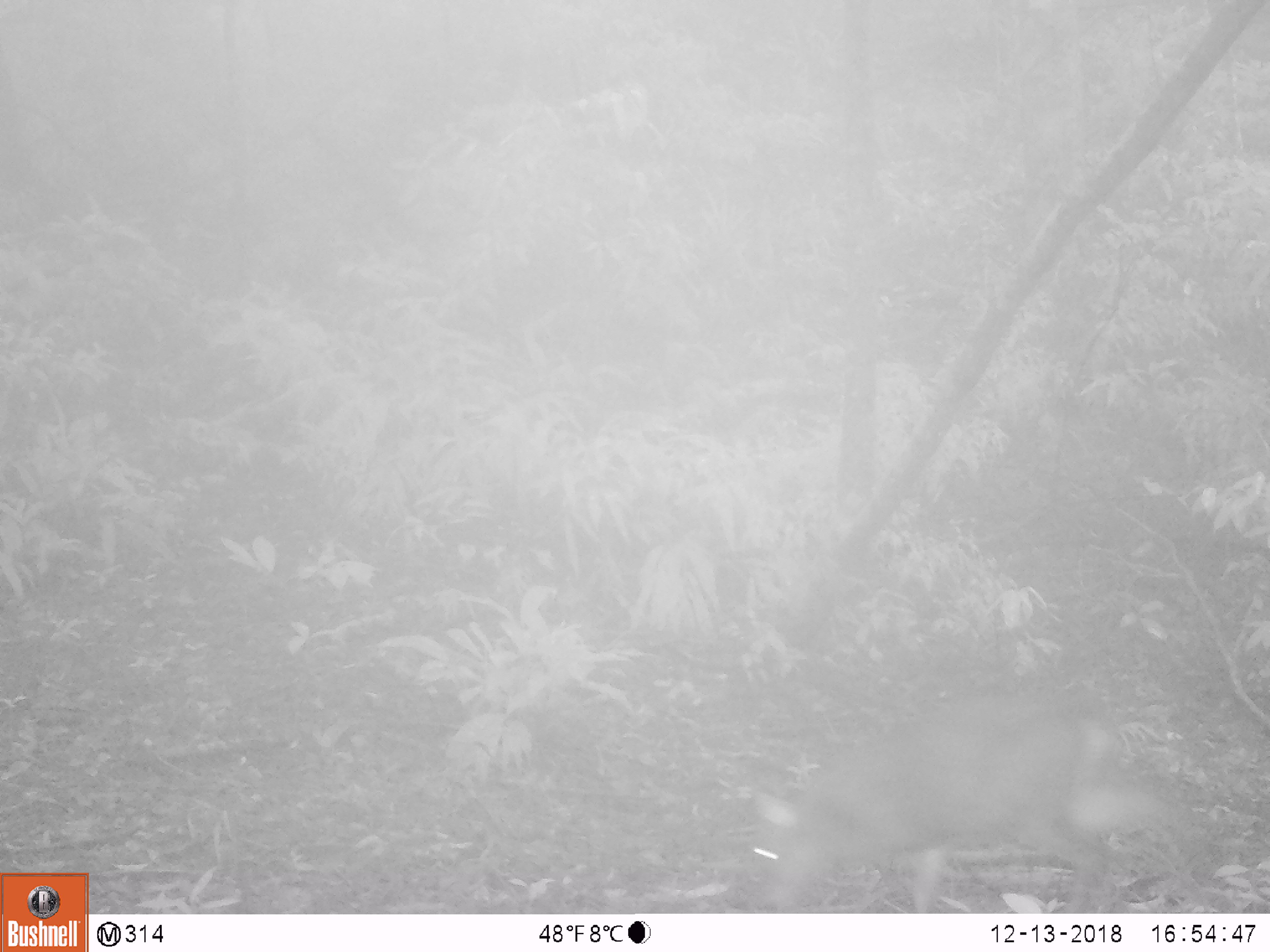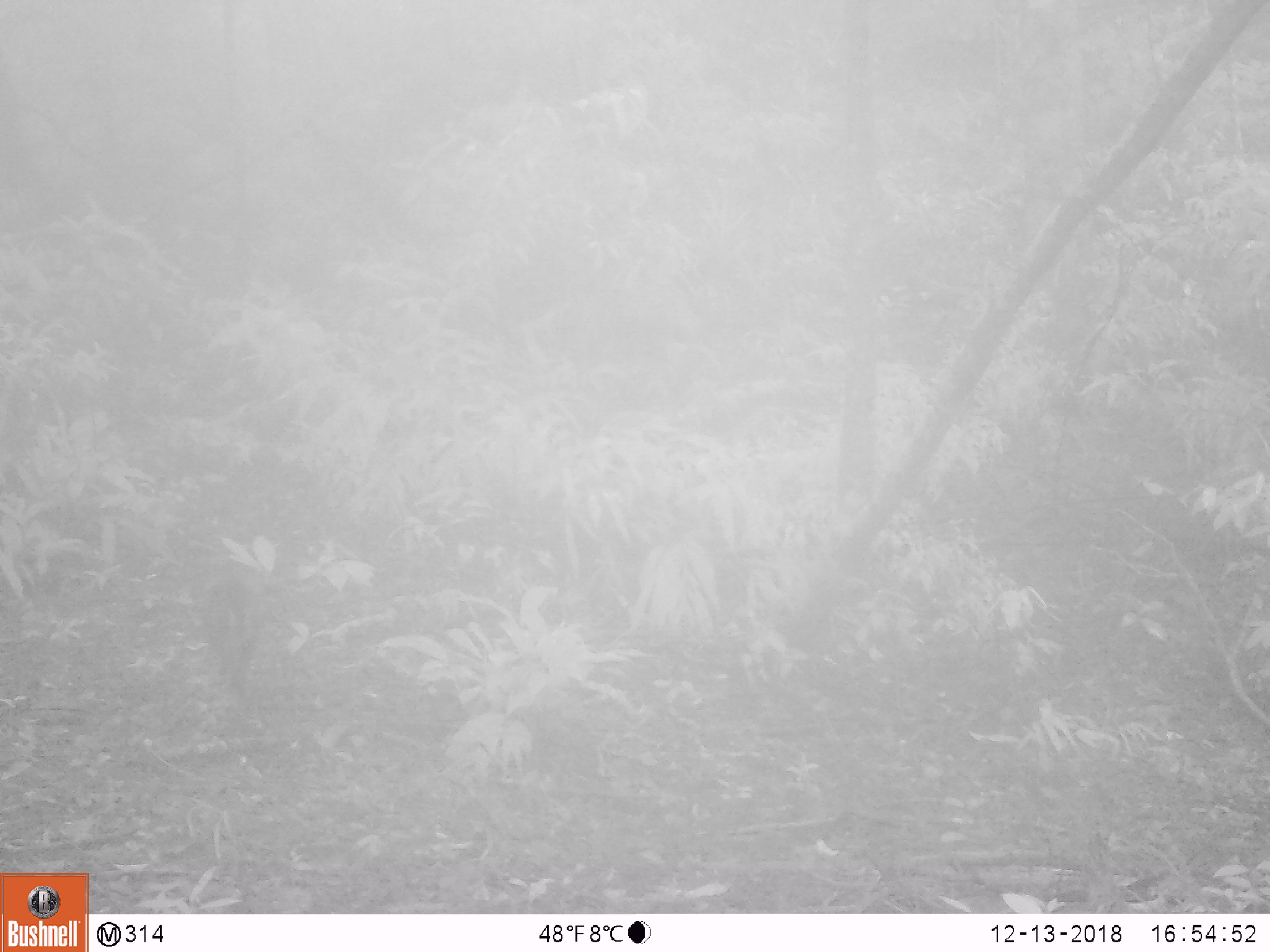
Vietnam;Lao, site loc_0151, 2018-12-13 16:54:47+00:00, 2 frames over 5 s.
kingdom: Animalia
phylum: Chordata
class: Mammalia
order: Artiodactyla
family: Cervidae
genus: Muntiacus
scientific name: Muntiacus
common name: muntjacs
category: unidentified muntjac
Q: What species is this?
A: Unidentified muntjac (muntjacs) (Muntiacus).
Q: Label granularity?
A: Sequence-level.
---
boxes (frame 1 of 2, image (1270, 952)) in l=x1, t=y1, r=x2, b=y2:
unidentified muntjac: l=751, t=696, r=1196, b=913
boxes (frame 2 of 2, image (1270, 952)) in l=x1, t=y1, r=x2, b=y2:
unidentified muntjac: l=186, t=561, r=259, b=697